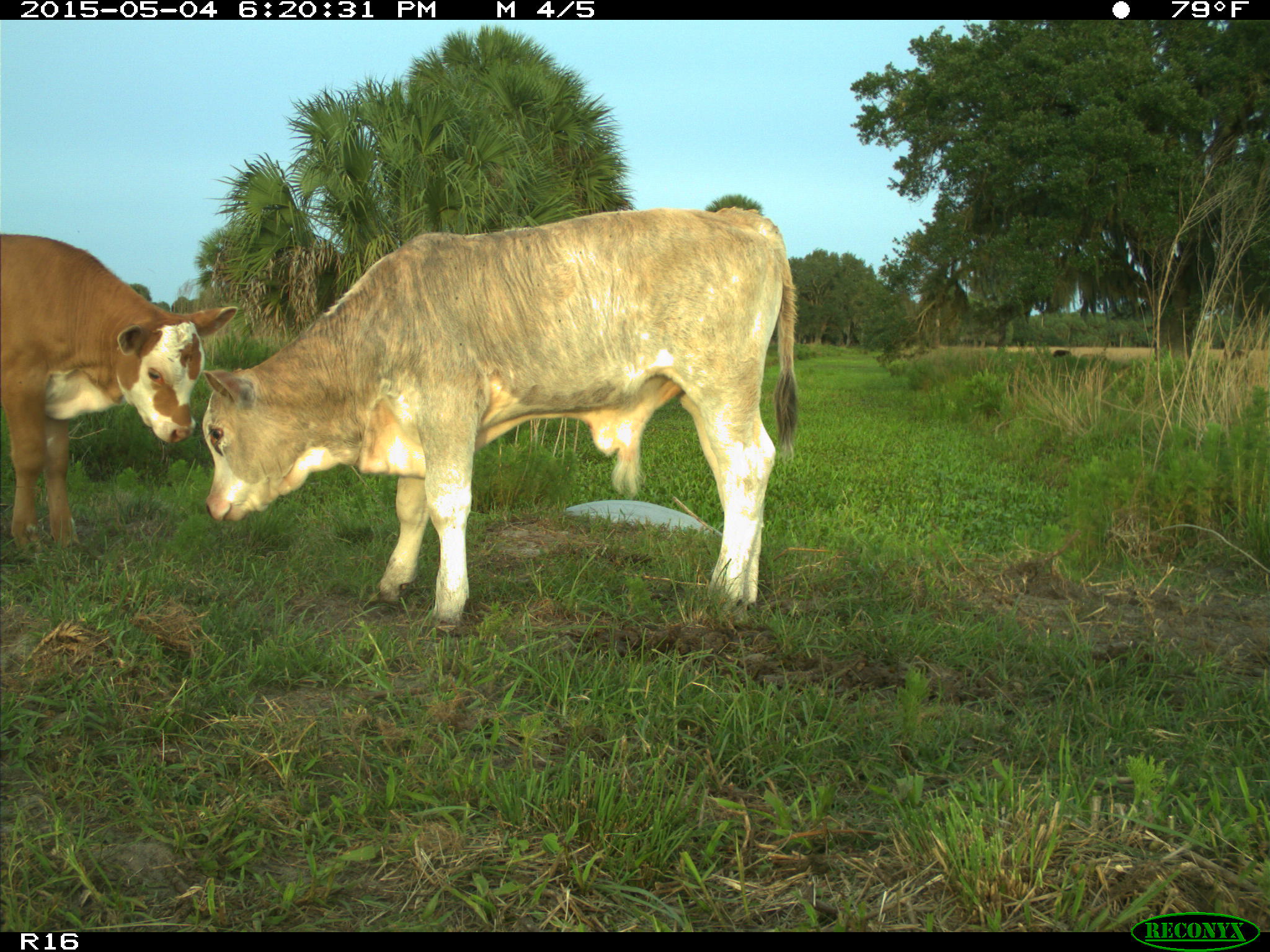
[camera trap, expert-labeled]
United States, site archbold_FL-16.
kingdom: Animalia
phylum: Chordata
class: Mammalia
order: Artiodactyla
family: Bovidae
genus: Bos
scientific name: Bos taurus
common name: domestic cow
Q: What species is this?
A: Bos taurus (domestic cow).